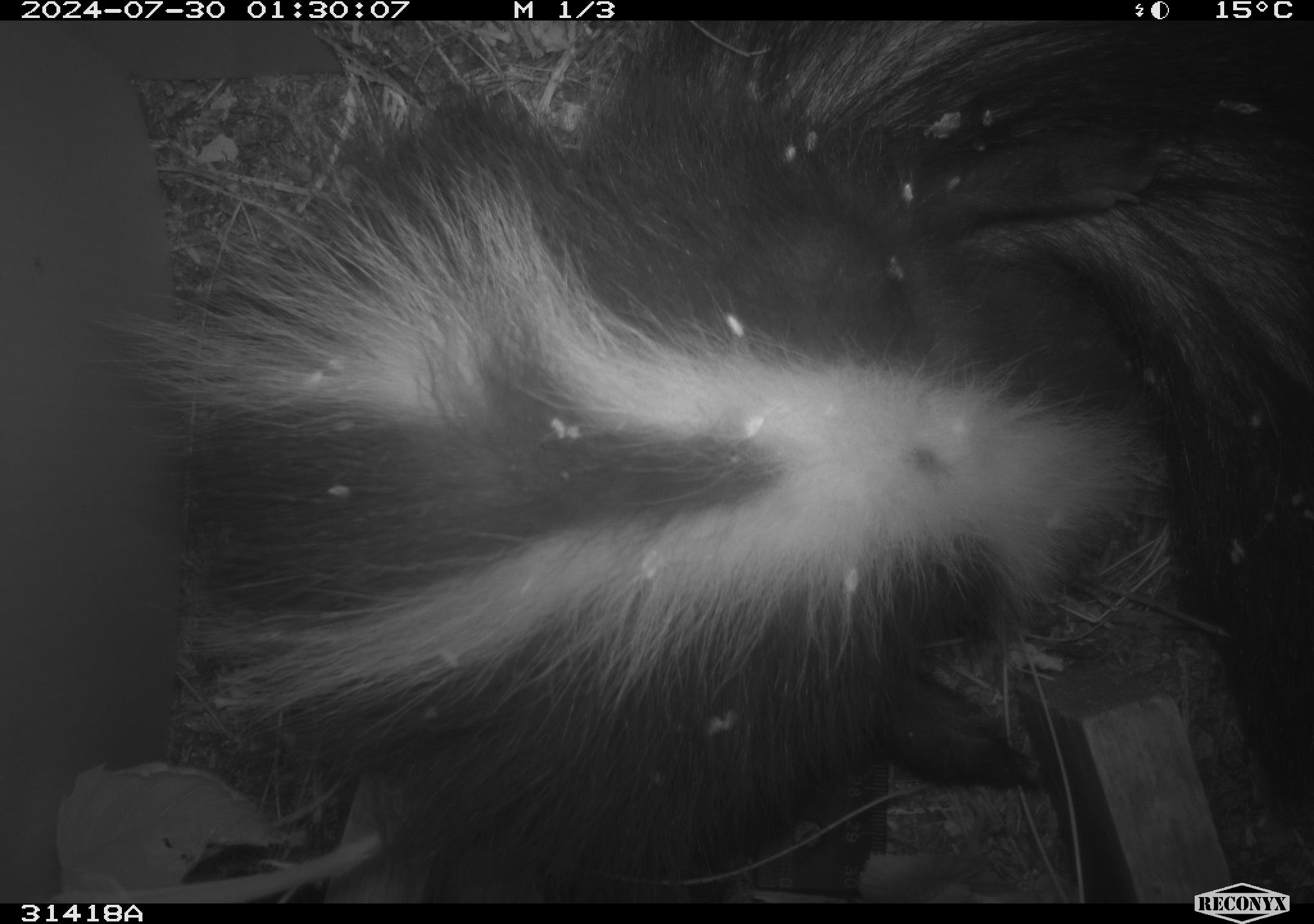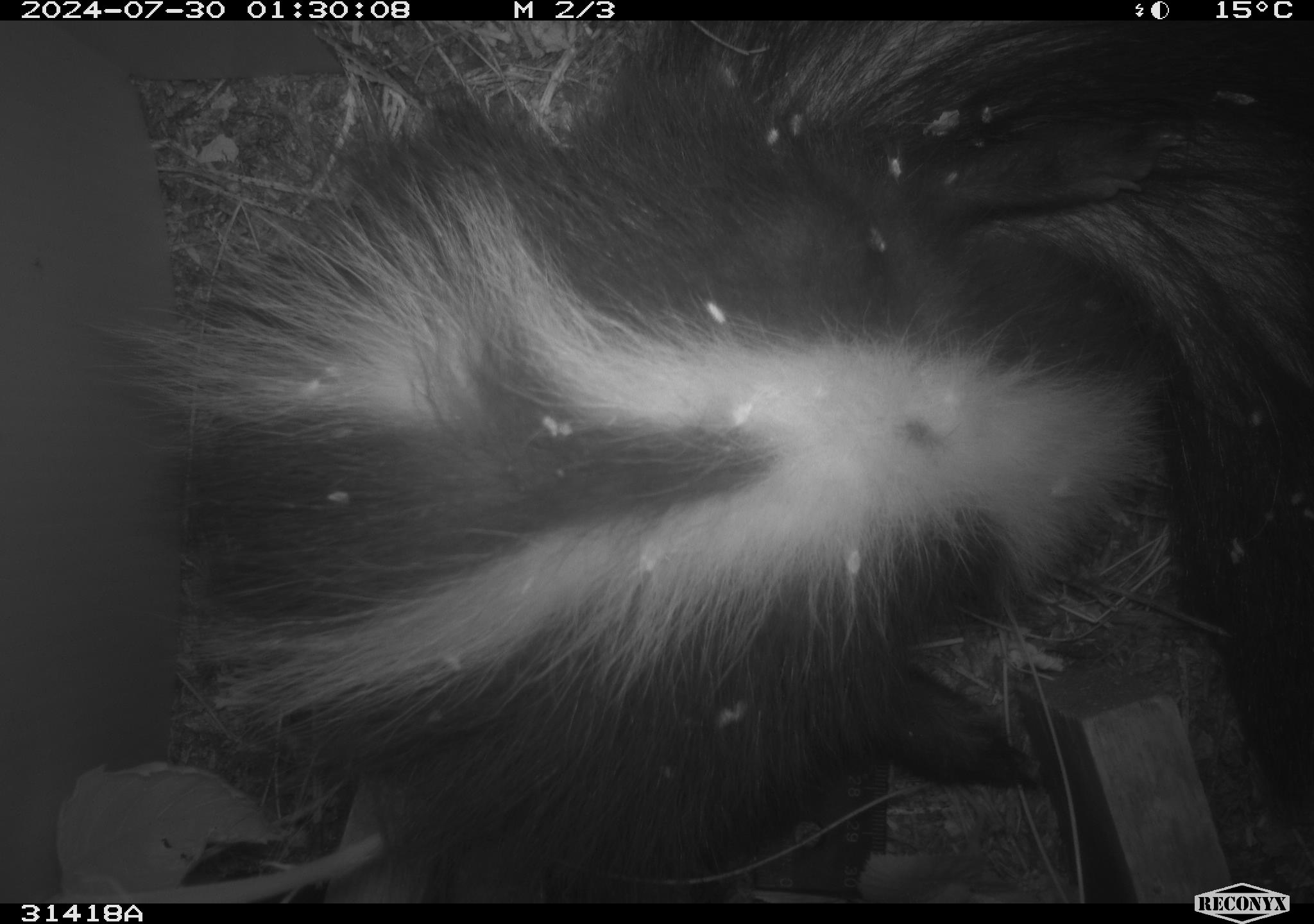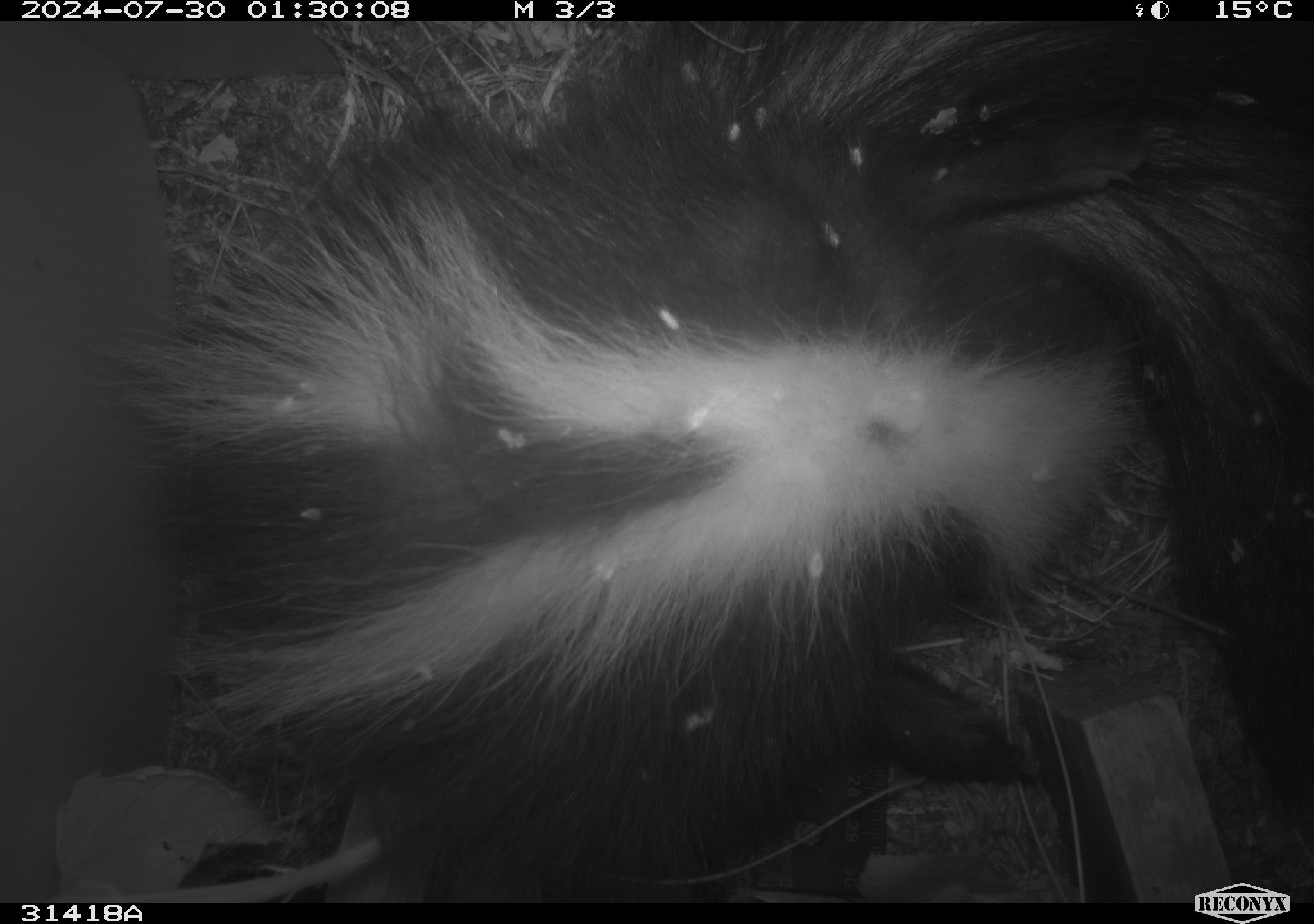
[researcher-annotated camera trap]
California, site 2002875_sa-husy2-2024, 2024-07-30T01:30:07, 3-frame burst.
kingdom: Animalia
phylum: Chordata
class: Mammalia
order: Carnivora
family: Mephitidae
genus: Mephitis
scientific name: Mephitis mephitis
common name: striped skunk